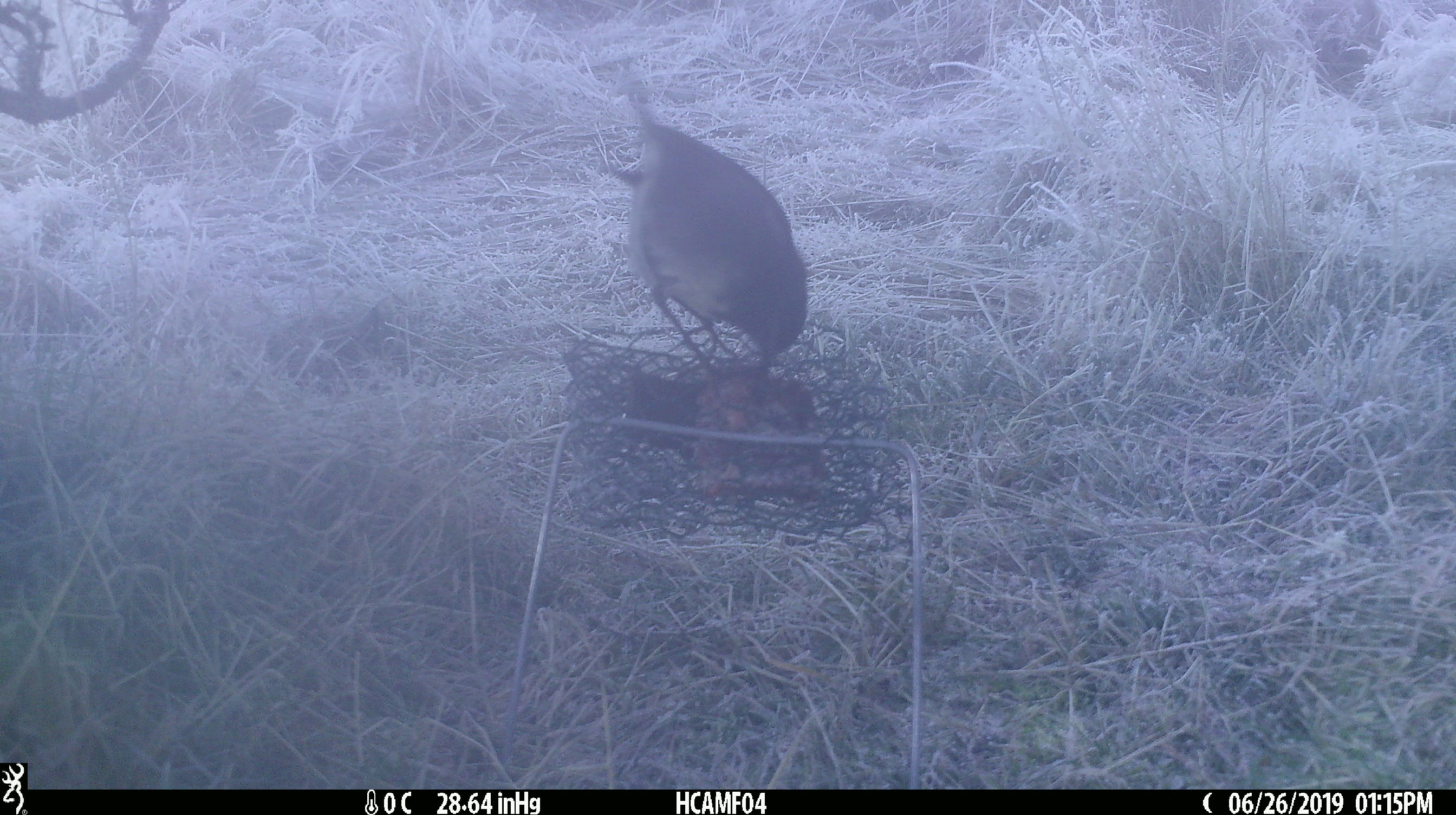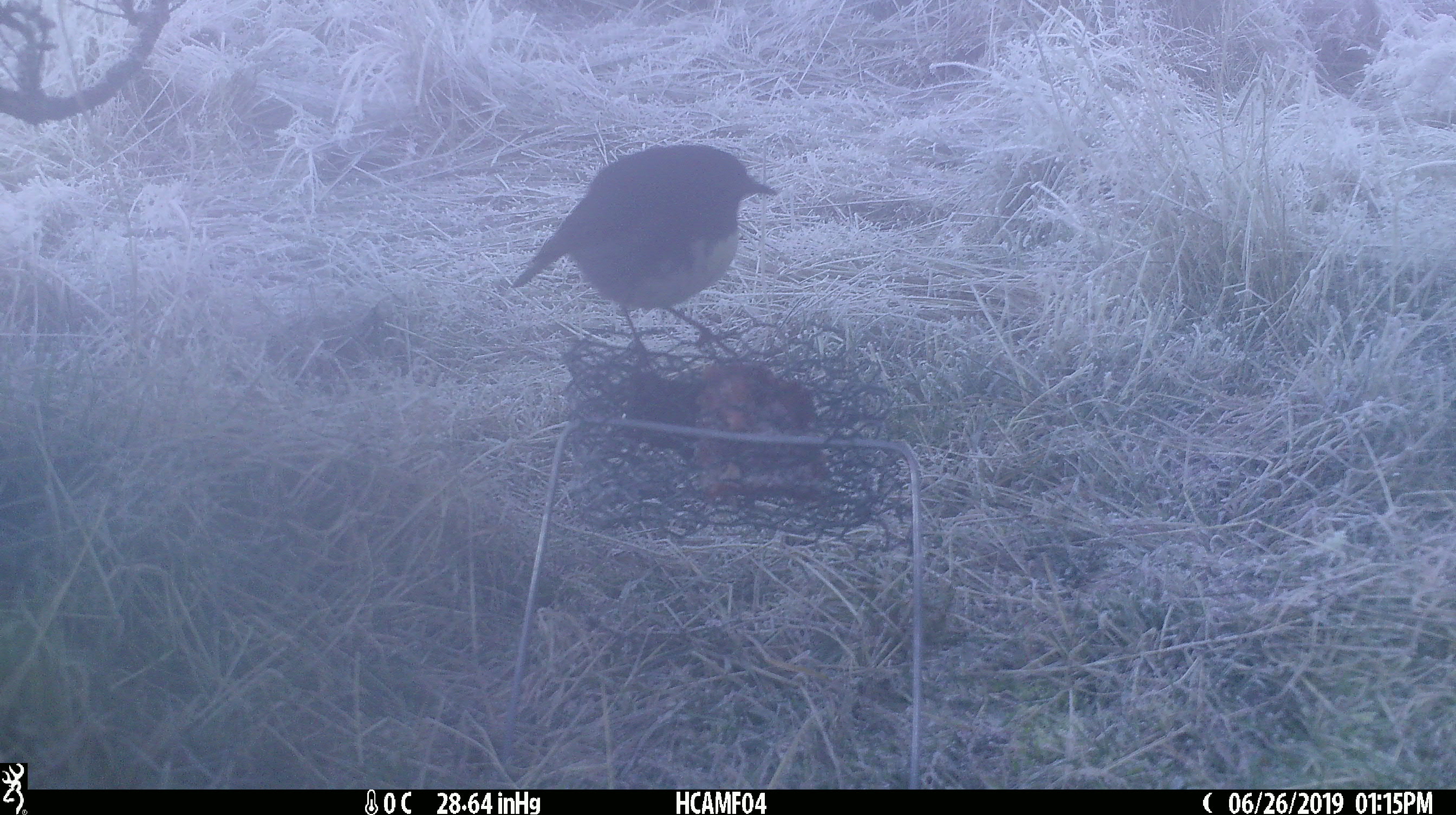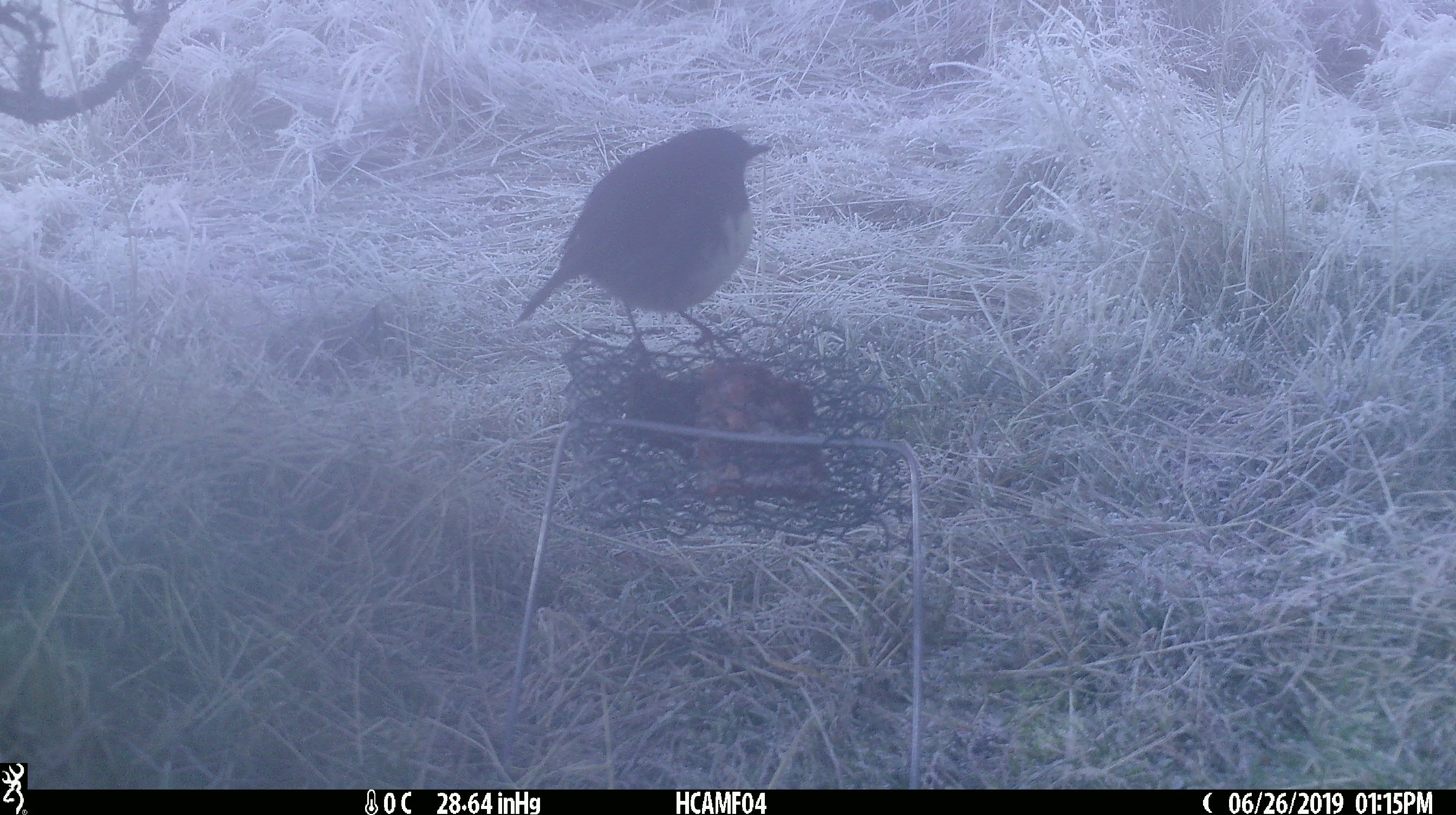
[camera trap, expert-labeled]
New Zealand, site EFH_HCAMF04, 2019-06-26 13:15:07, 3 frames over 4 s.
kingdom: Animalia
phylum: Chordata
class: Aves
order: Passeriformes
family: Petroicidae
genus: Petroica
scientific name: Petroica australis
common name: new zealand robin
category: robin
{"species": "robin (new zealand robin) (Petroica australis)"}